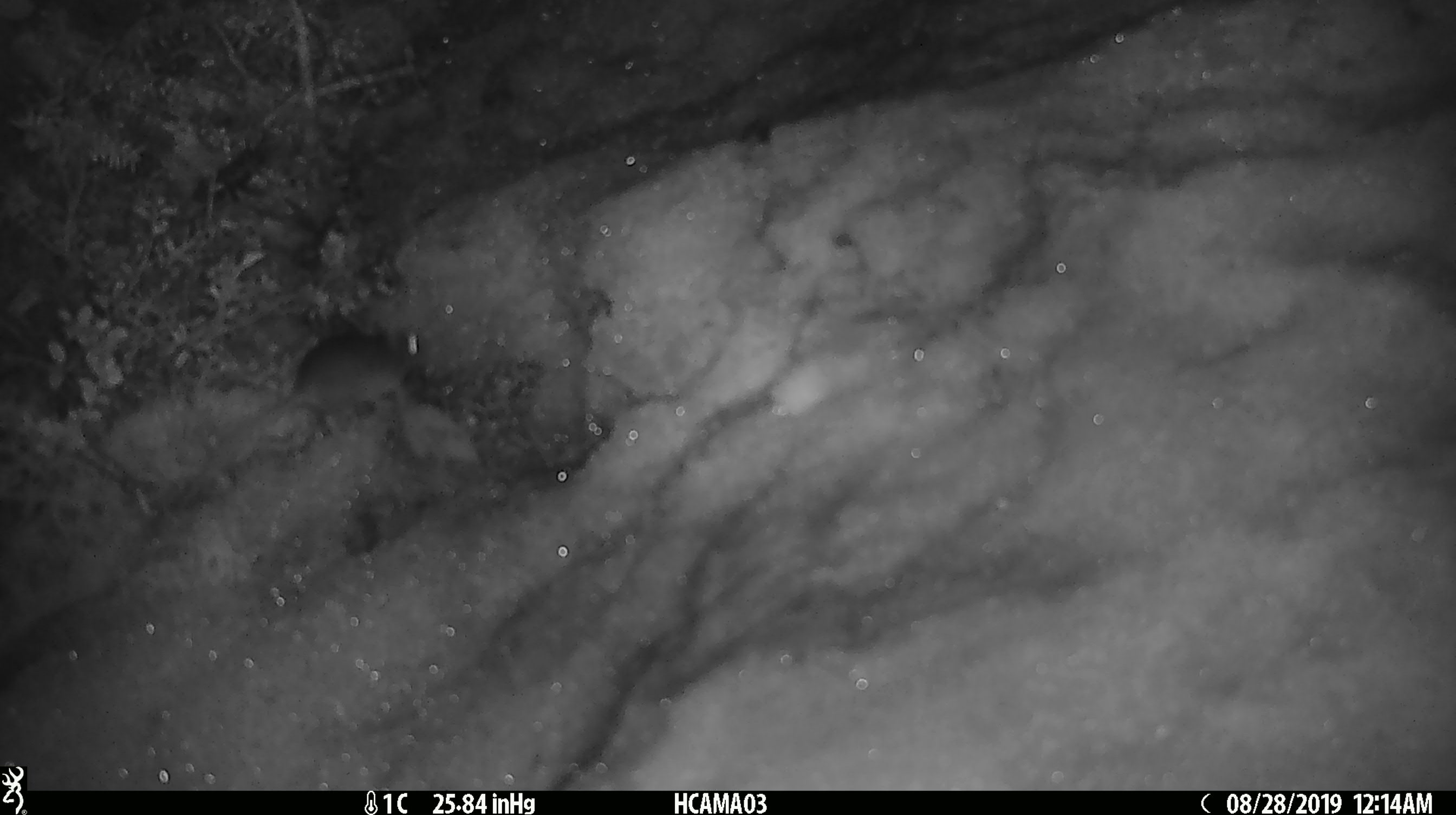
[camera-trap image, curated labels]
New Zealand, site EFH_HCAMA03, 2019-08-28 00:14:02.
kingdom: Animalia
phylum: Chordata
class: Mammalia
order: Rodentia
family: Muridae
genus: Mus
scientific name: Mus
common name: mouse